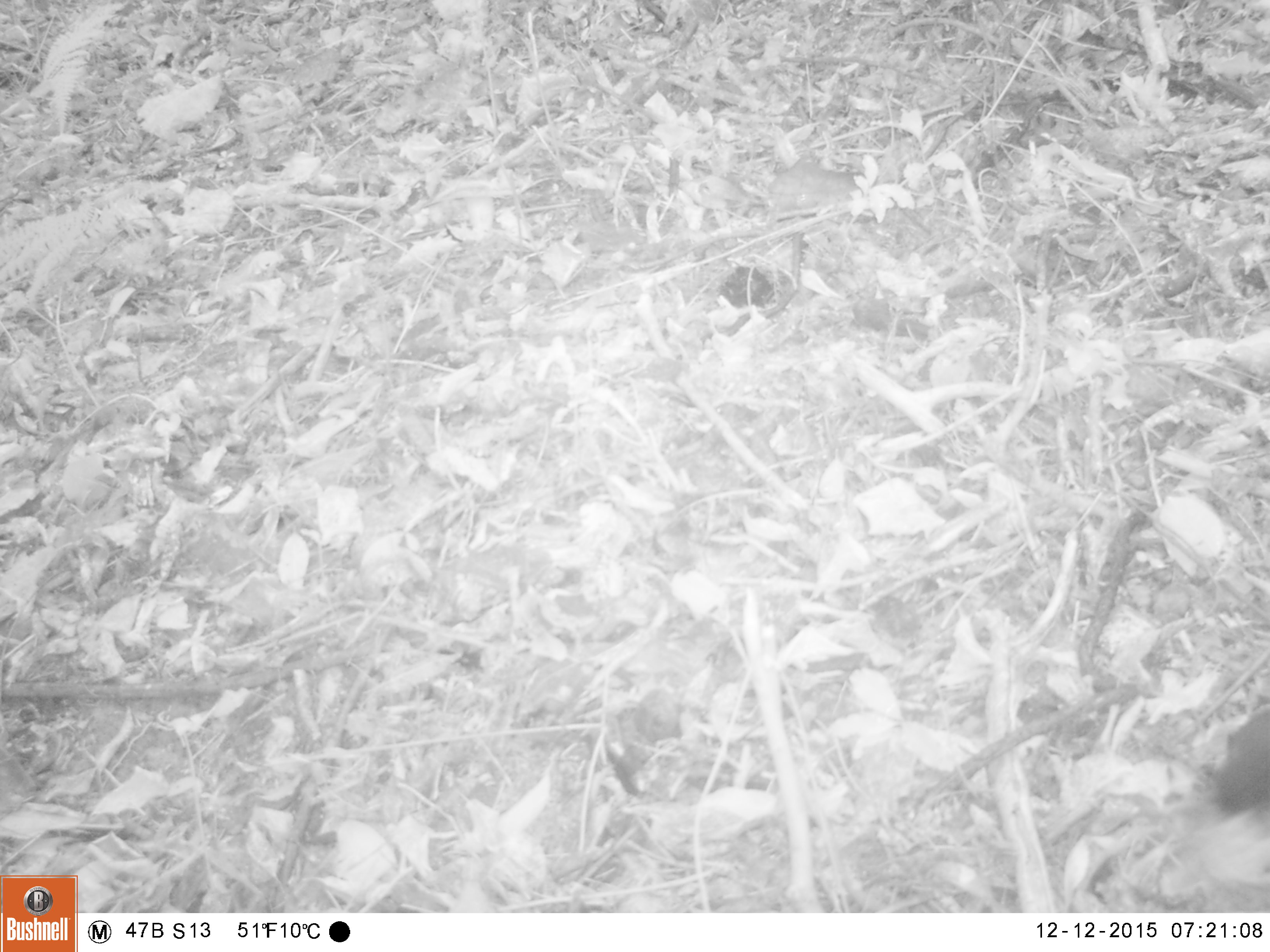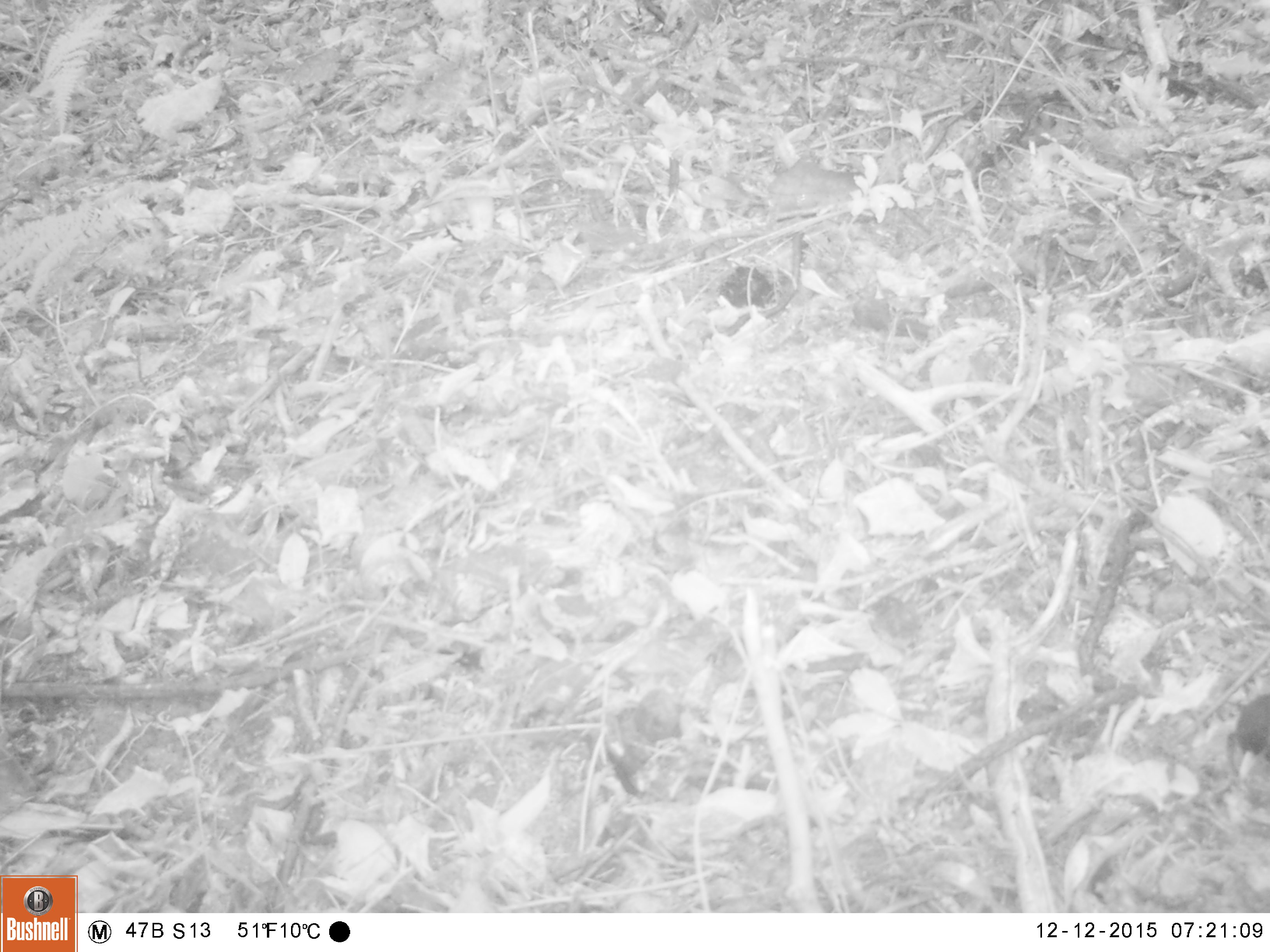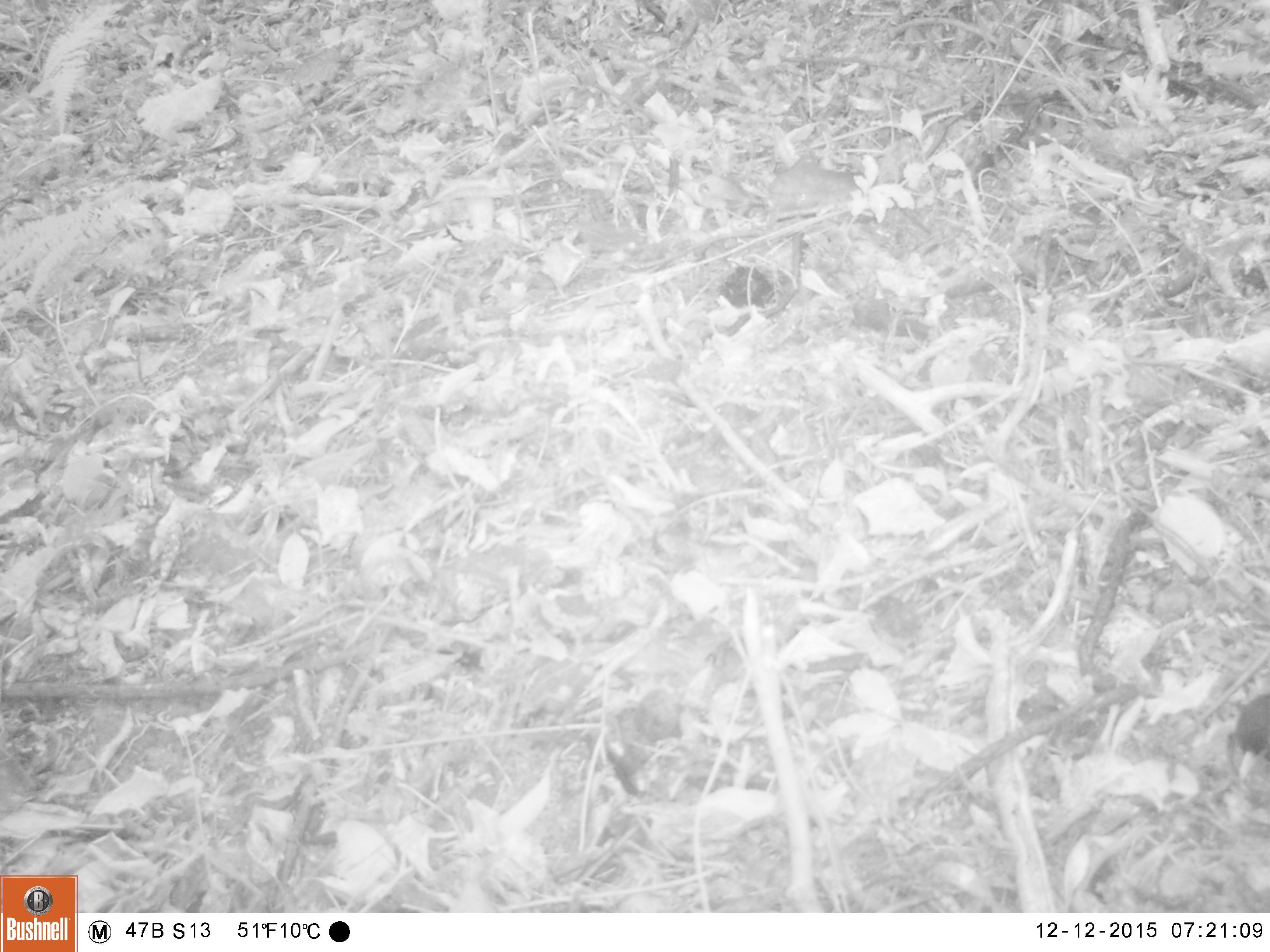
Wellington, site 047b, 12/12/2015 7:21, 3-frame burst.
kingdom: Animalia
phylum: Chordata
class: Aves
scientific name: Aves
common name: bird